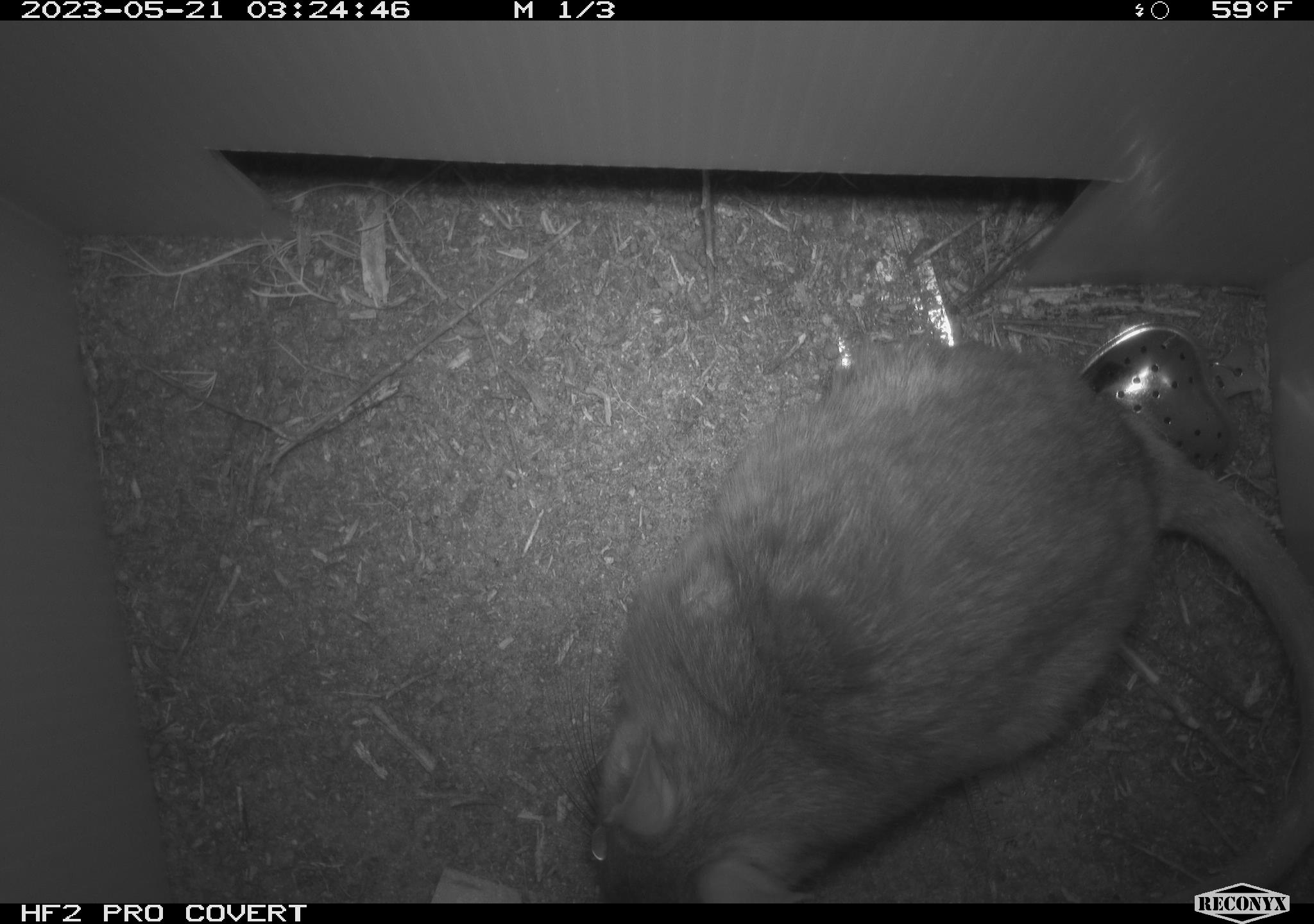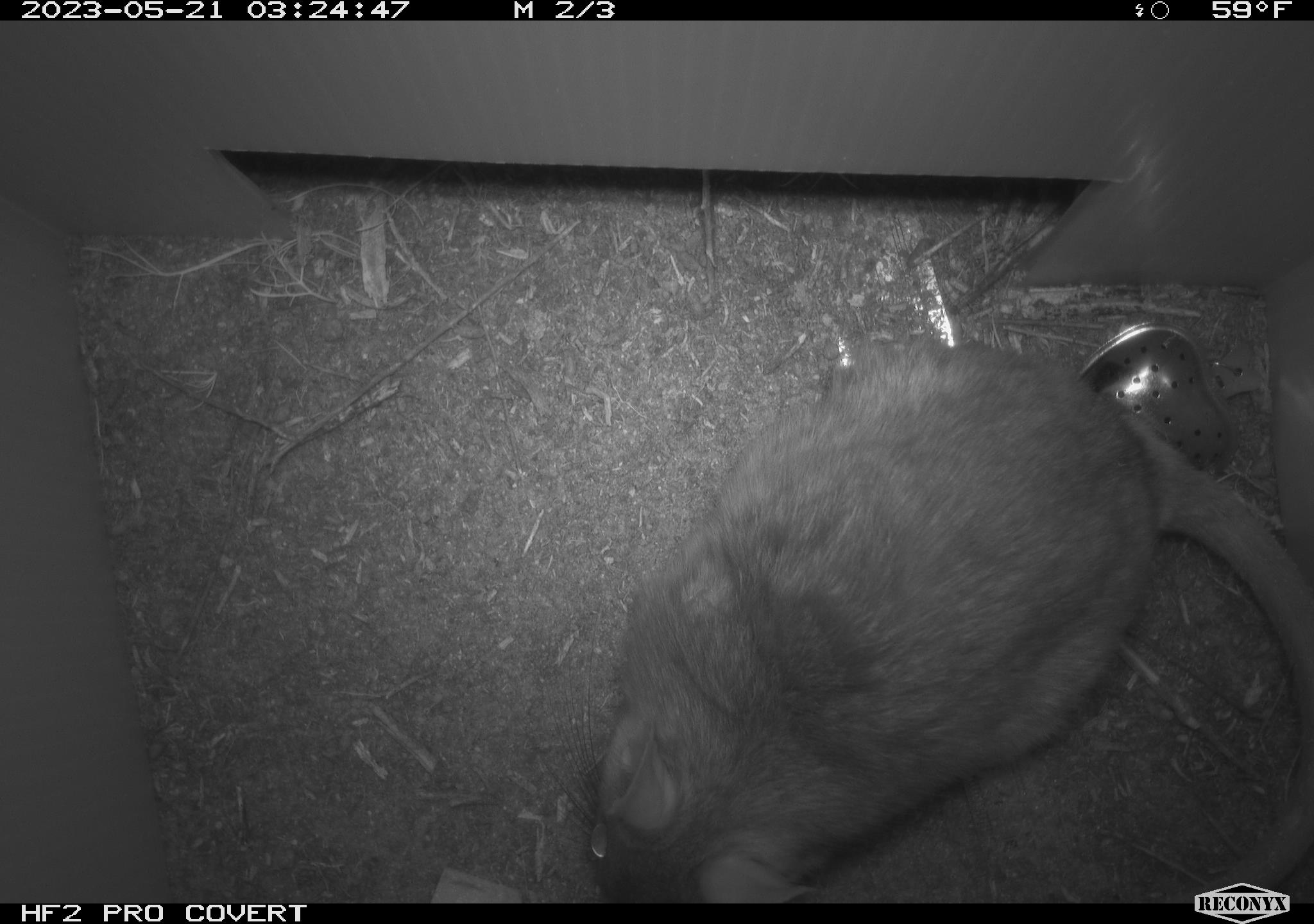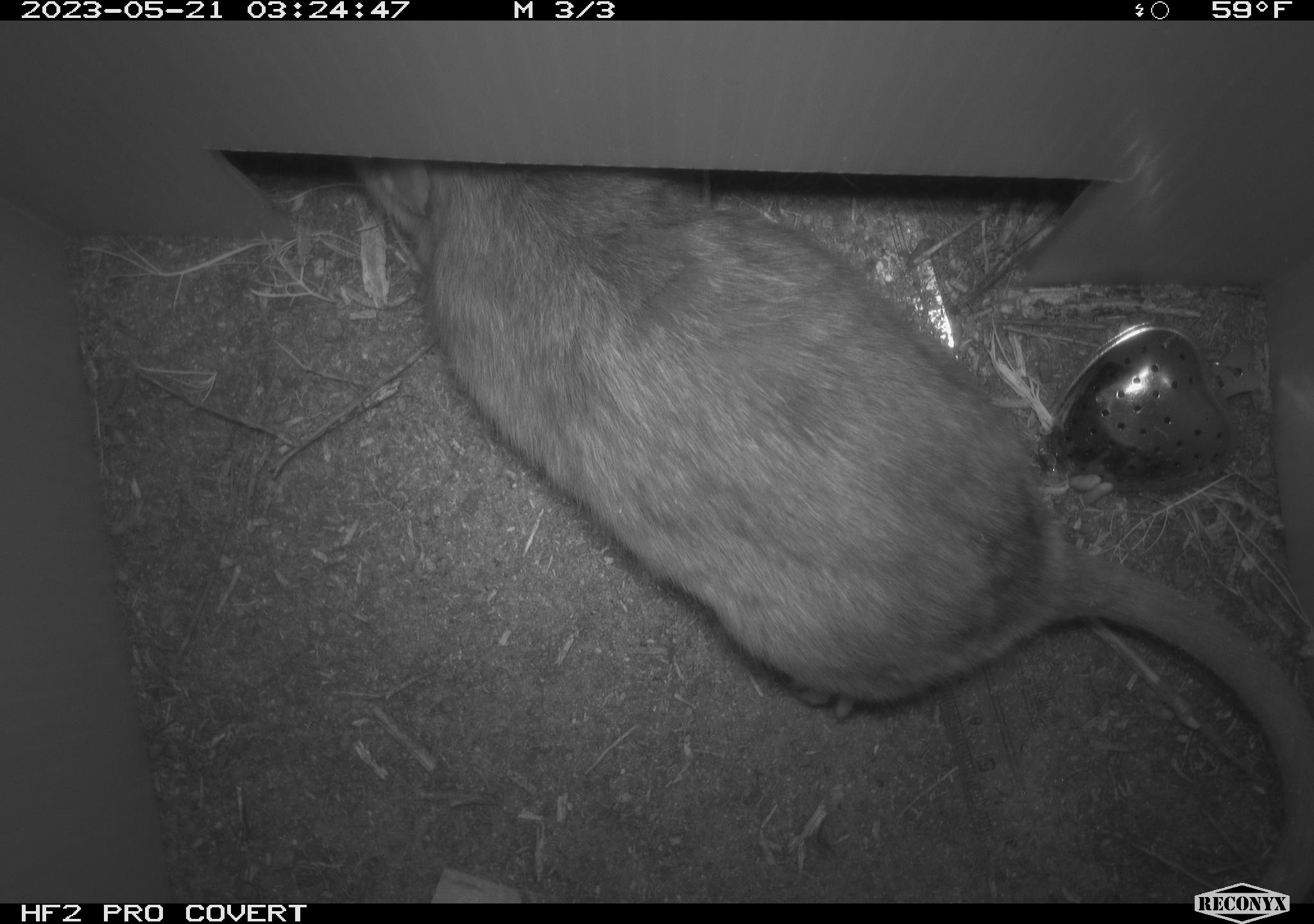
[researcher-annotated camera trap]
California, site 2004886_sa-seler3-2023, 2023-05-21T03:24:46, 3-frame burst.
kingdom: Animalia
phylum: Chordata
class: Mammalia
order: Rodentia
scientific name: Rodentia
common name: woodrat or rat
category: woodrat or rat species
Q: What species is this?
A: Woodrat or rat species (woodrat or rat) (Rodentia).